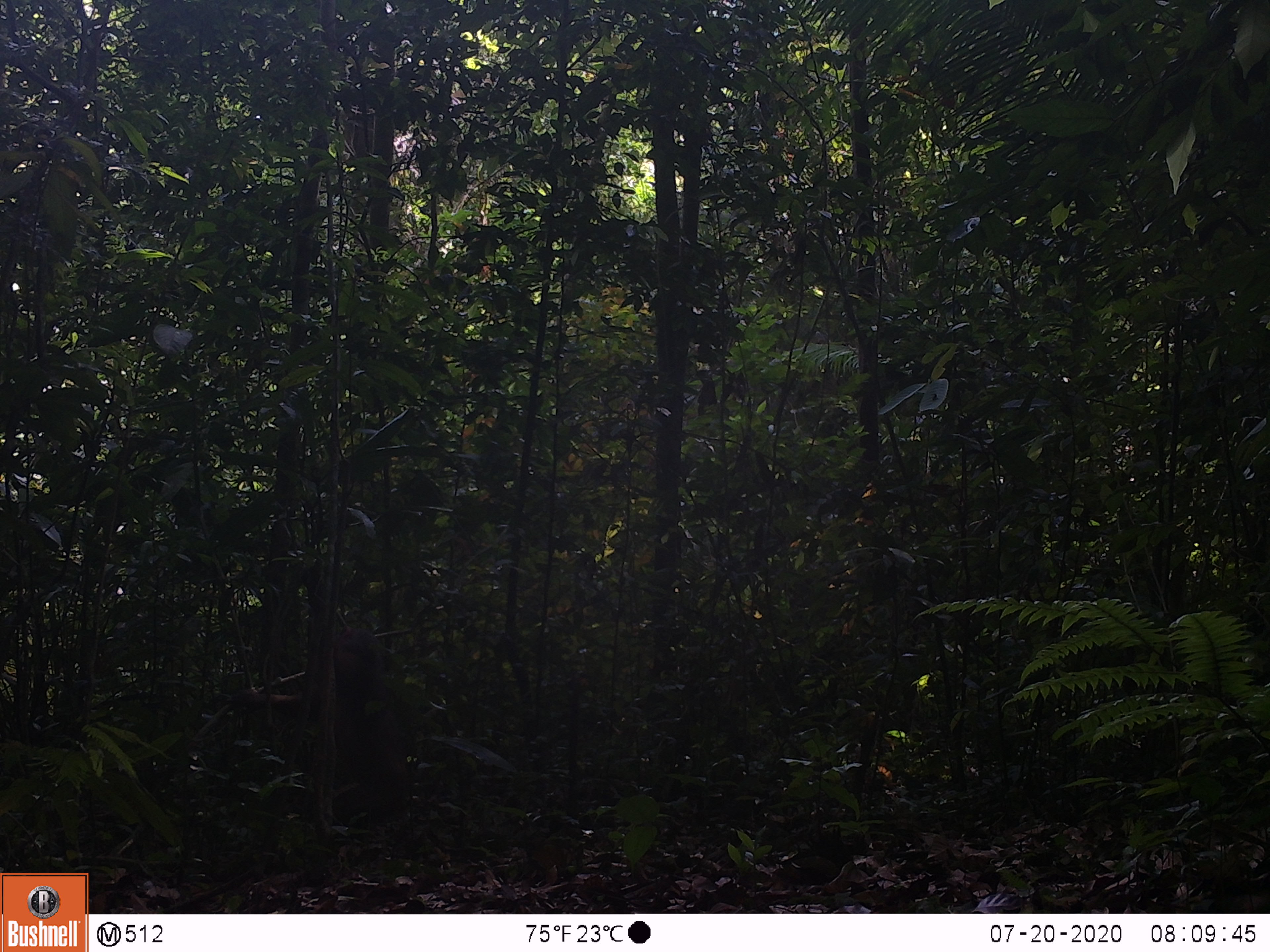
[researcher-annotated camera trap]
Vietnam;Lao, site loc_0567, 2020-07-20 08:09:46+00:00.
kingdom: Animalia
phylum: Chordata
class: Mammalia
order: Primates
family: Cercopithecidae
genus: Macaca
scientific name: Macaca arctoides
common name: stump-tailed macaque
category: stump tailed macaque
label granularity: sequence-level